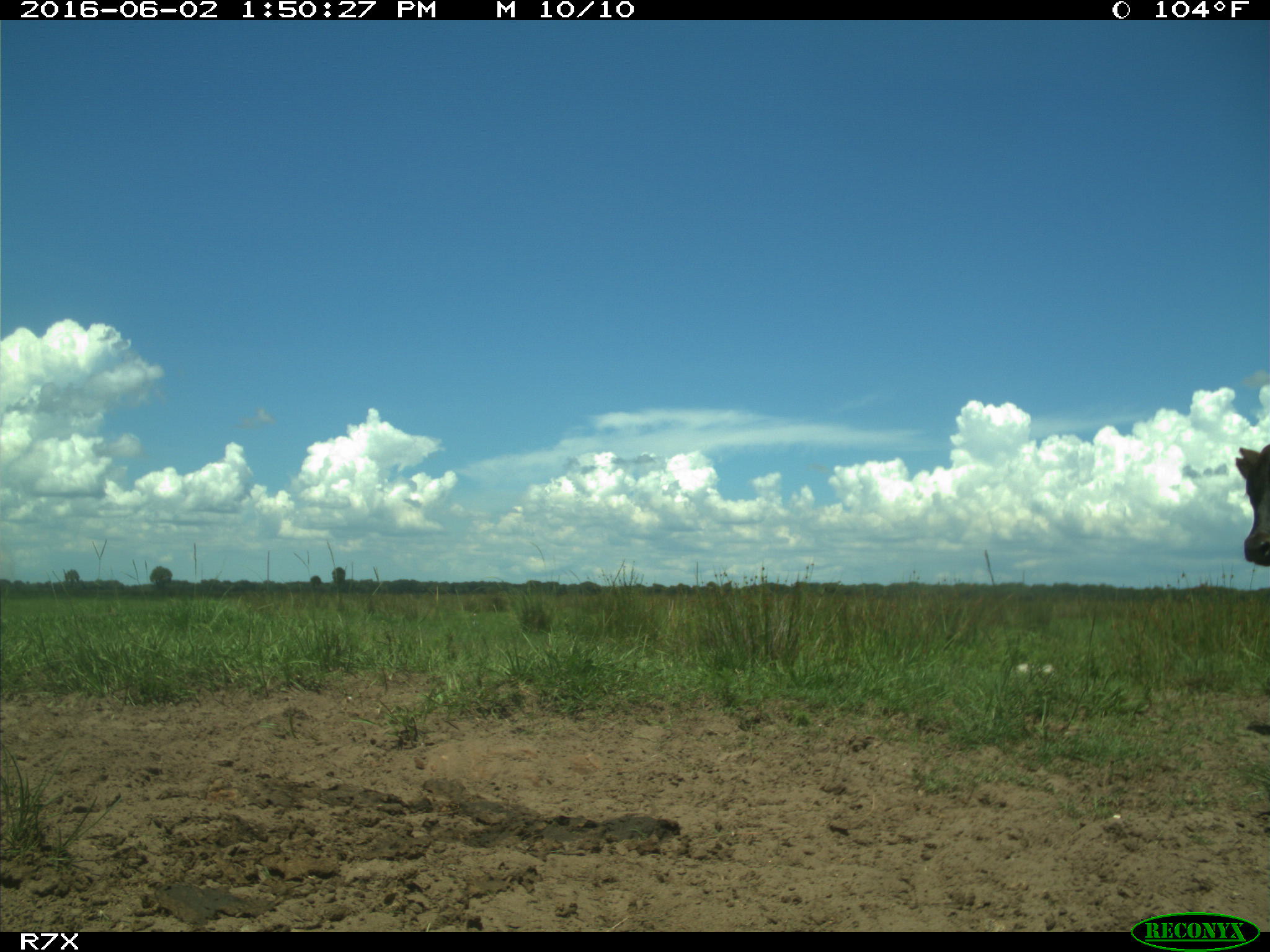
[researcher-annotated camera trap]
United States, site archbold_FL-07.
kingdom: Animalia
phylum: Chordata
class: Mammalia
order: Artiodactyla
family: Bovidae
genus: Bos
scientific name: Bos taurus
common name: domestic cow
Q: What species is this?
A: Bos taurus (domestic cow).